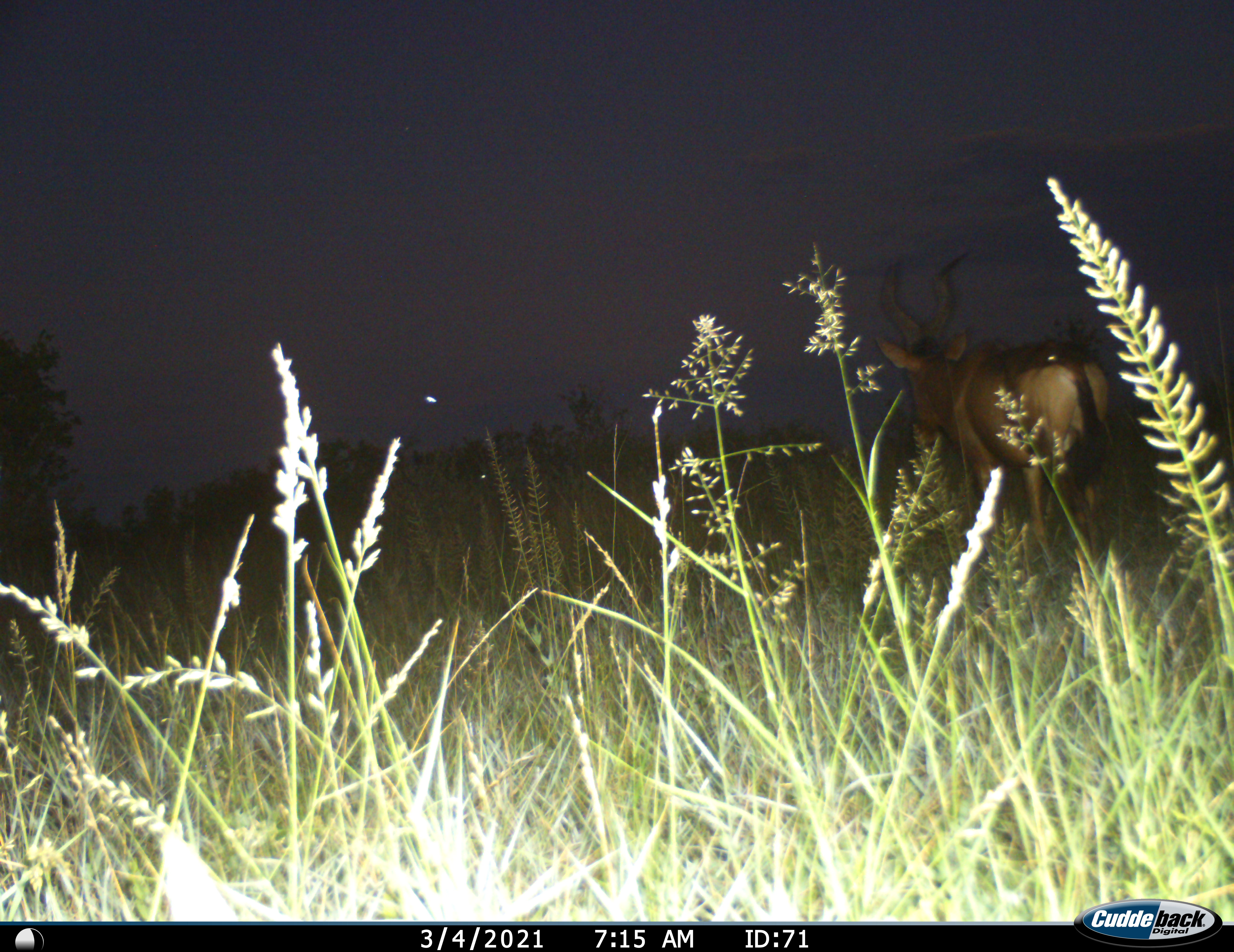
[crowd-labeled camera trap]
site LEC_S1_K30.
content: unidentified animal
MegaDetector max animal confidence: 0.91